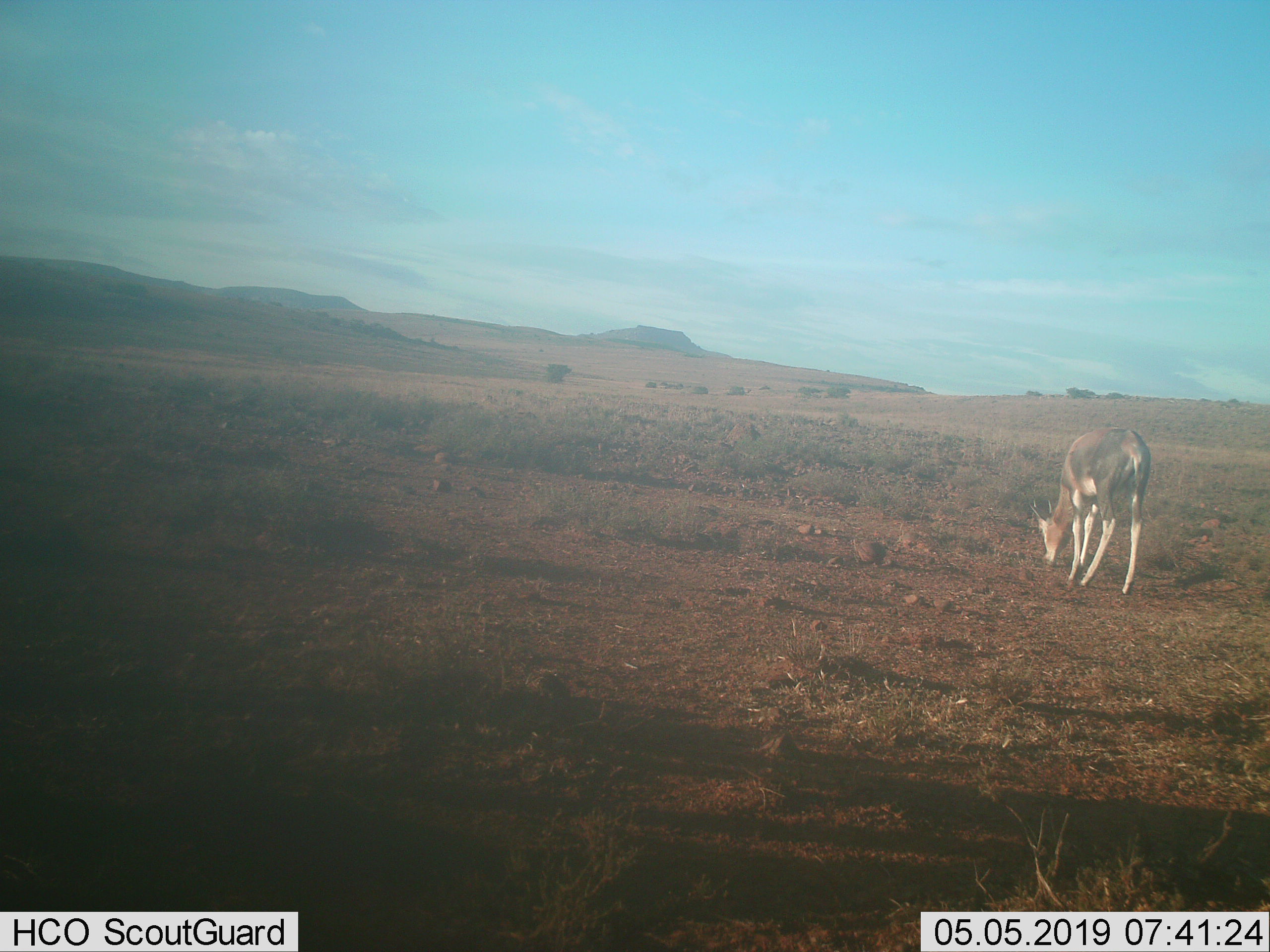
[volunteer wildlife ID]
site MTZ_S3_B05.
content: unidentified animal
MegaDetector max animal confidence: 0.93